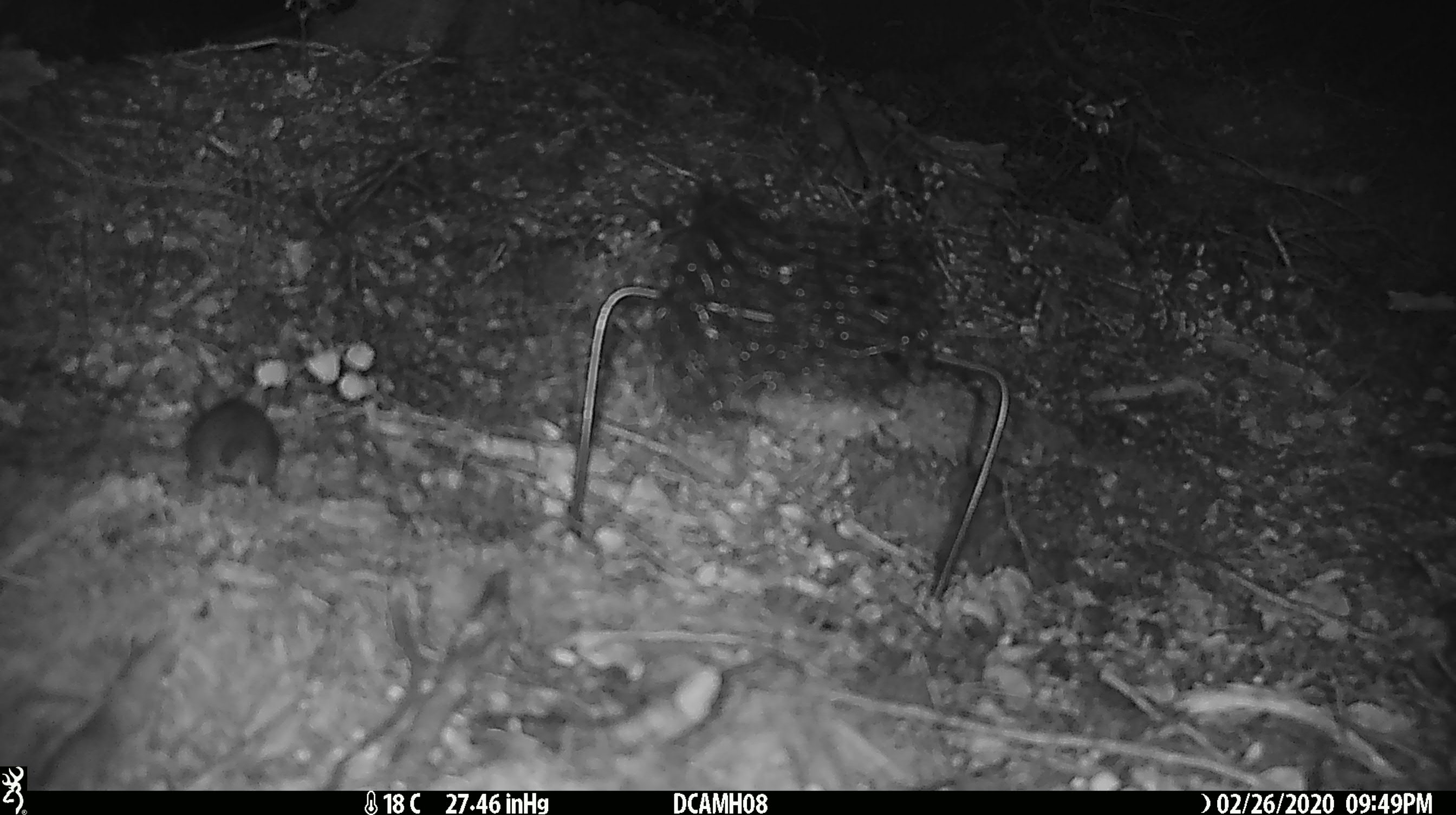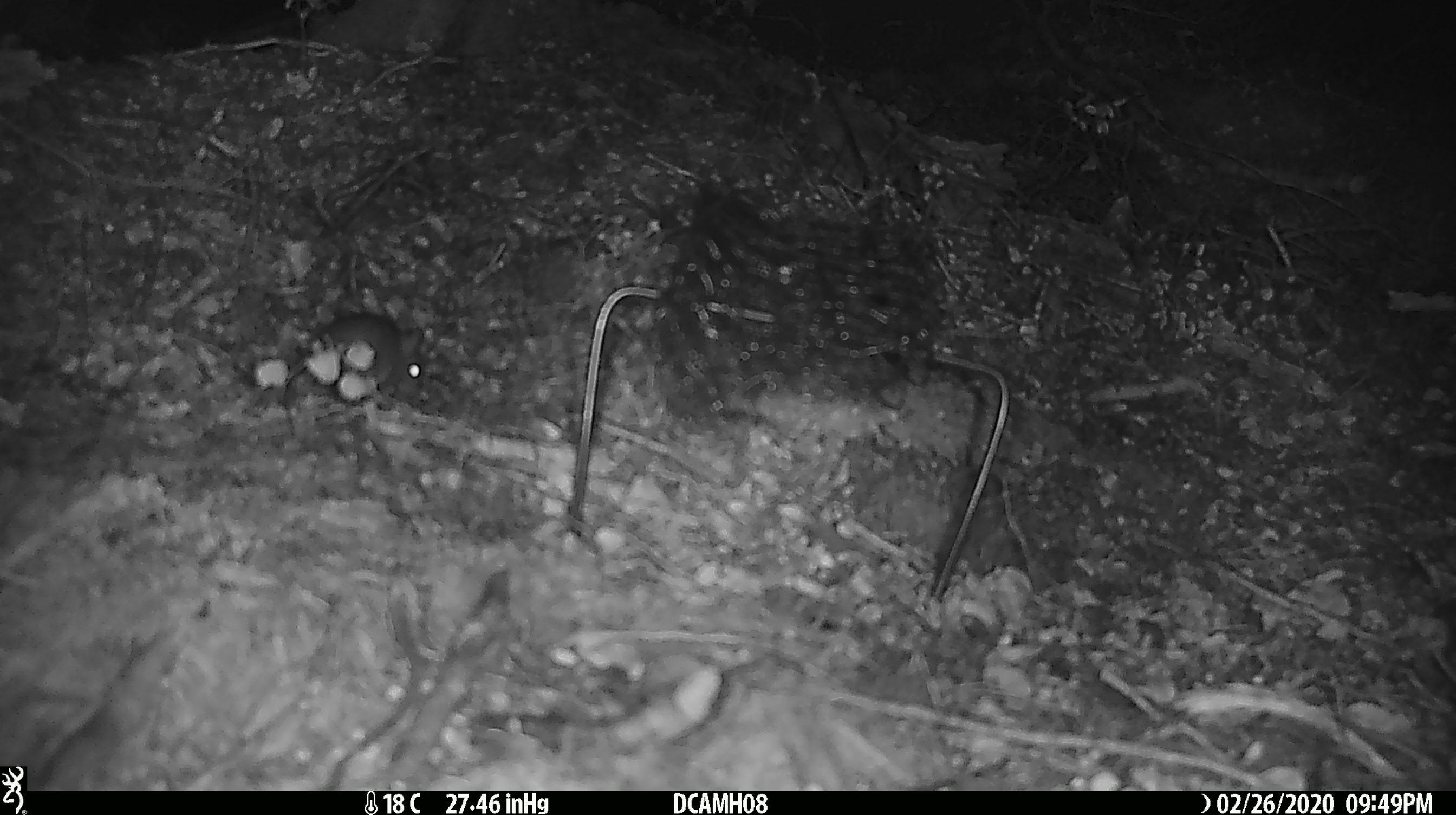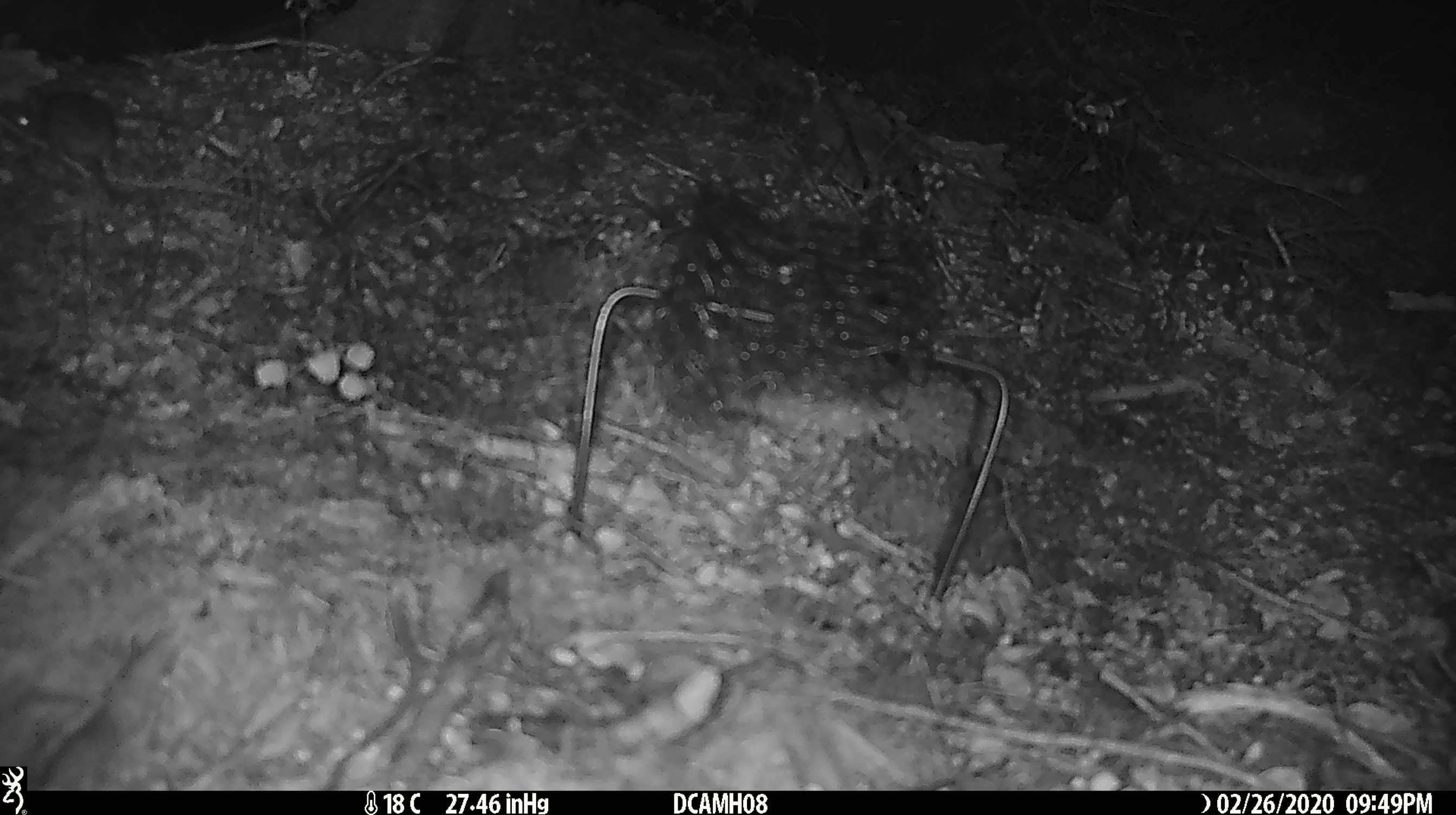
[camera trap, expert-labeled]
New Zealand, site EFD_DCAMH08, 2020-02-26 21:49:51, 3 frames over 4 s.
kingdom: Animalia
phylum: Chordata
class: Mammalia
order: Rodentia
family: Muridae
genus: Mus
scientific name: Mus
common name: mouse